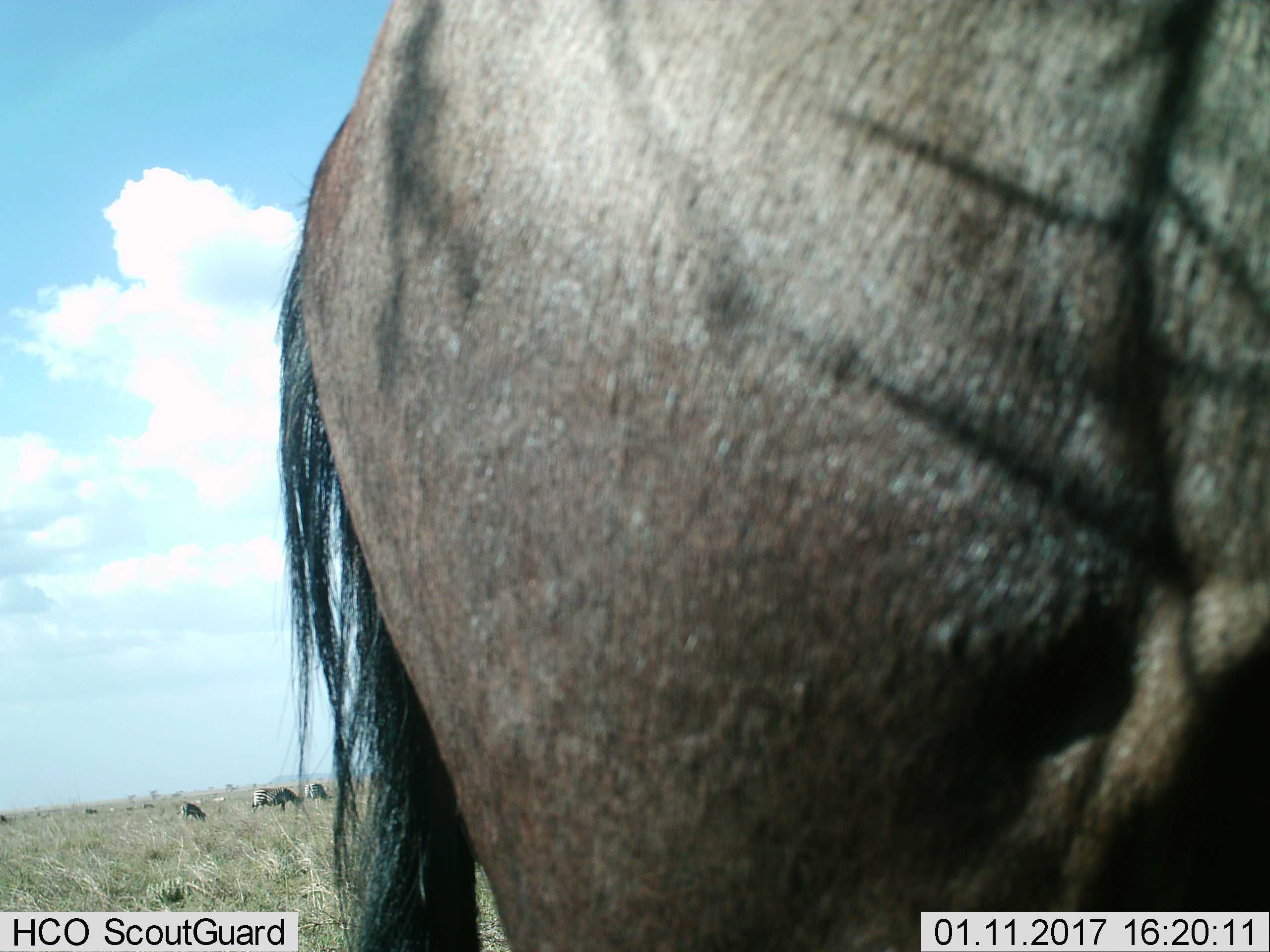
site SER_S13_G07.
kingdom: Animalia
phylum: Chordata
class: Mammalia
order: Artiodactyla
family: Bovidae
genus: Connochaetes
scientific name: Connochaetes taurinus taurinus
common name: blue wildebeest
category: wildebeestblue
Wildebeestblue (blue wildebeest) (Connochaetes taurinus taurinus), count 1. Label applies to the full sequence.